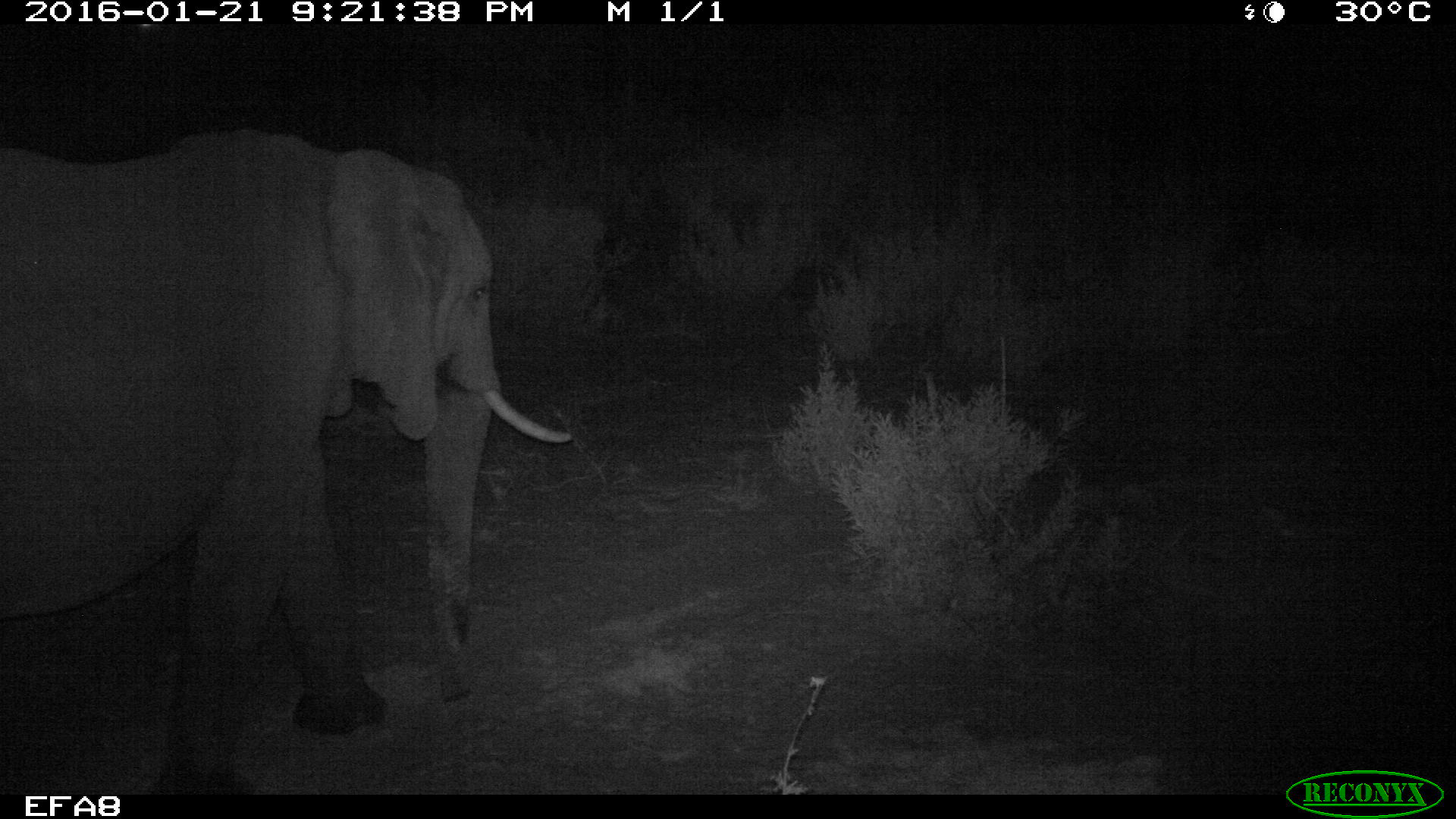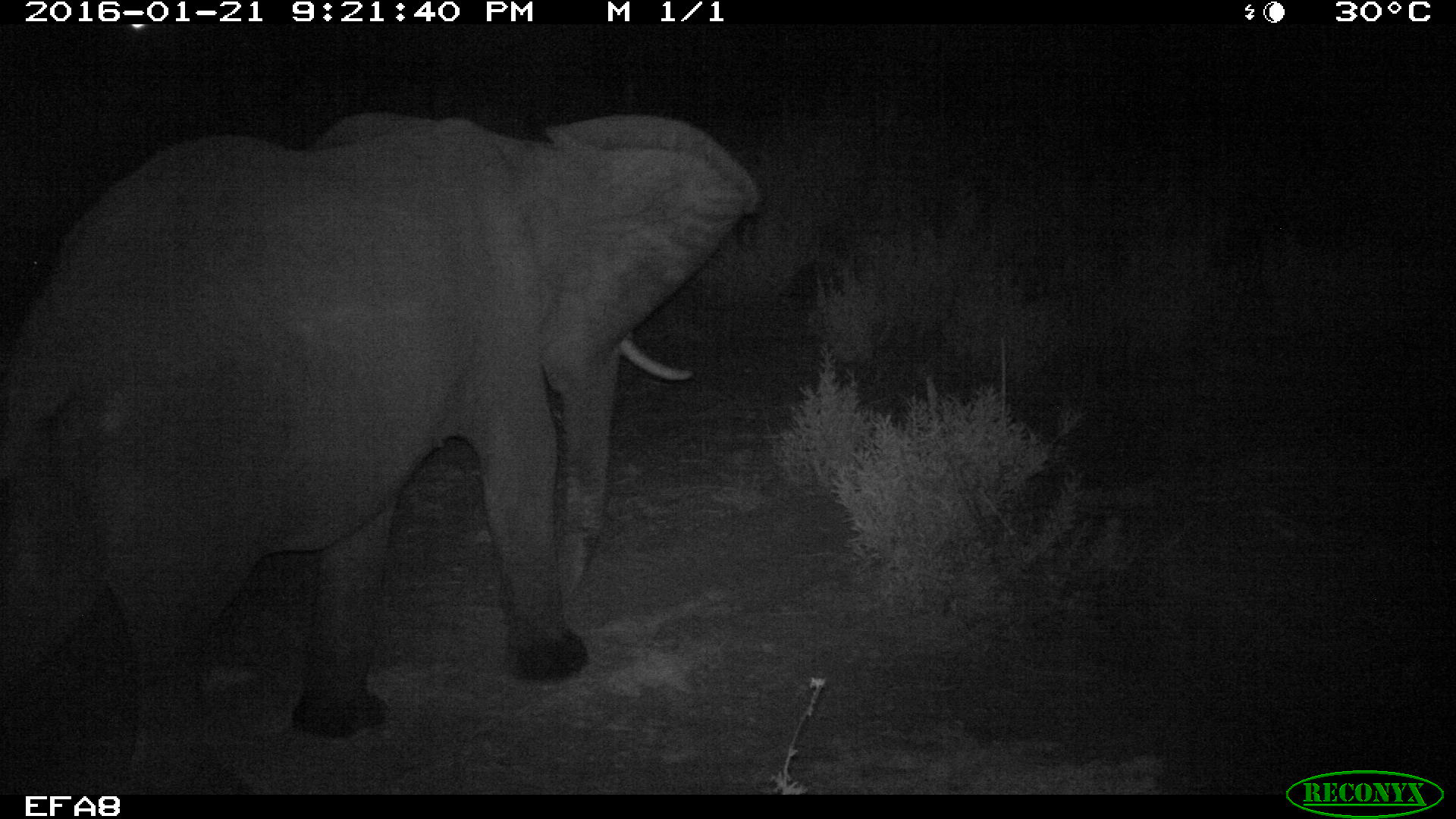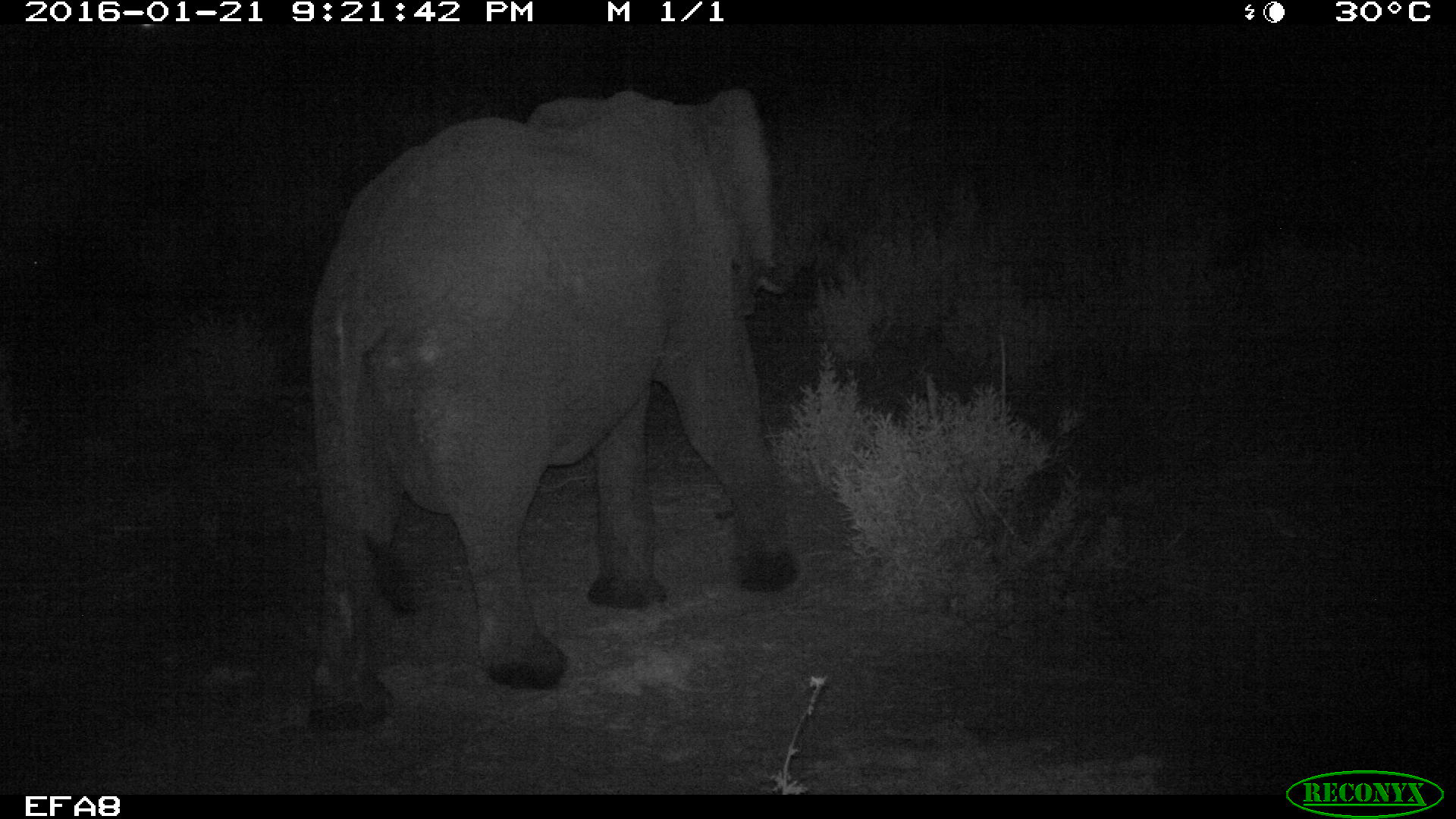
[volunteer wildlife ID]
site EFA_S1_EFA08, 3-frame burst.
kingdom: Animalia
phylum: Chordata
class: Mammalia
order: Proboscidea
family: Elephantidae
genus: Loxodonta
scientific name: Loxodonta africana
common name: african bush elephant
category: elephant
Elephant (african bush elephant) (Loxodonta africana), count 1. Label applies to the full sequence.